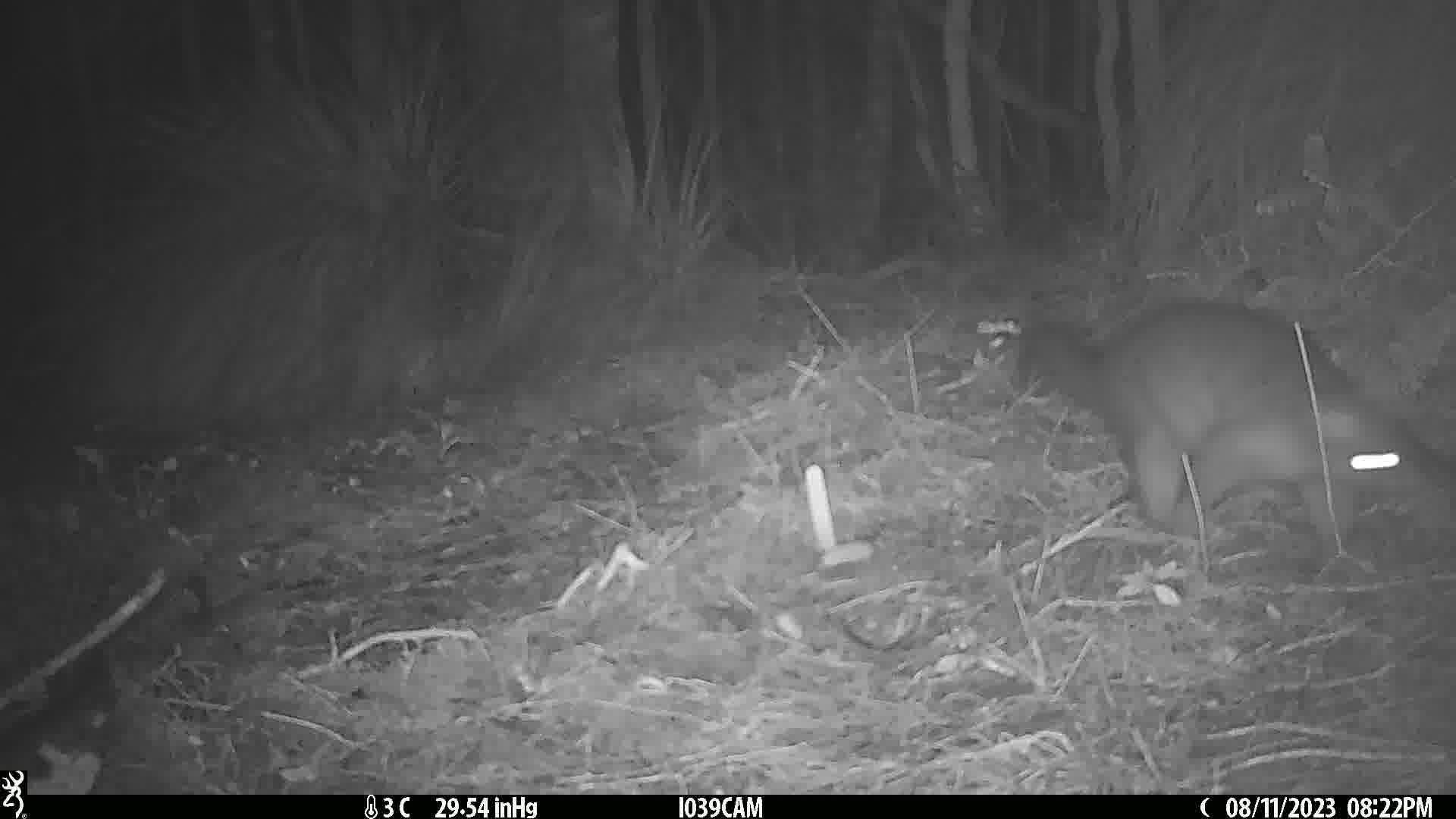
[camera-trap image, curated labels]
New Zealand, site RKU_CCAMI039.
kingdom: Animalia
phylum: Chordata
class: Mammalia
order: Diprotodontia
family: Phalangeridae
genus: Trichosurus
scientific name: Trichosurus vulpecula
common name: common brushtail possum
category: possum